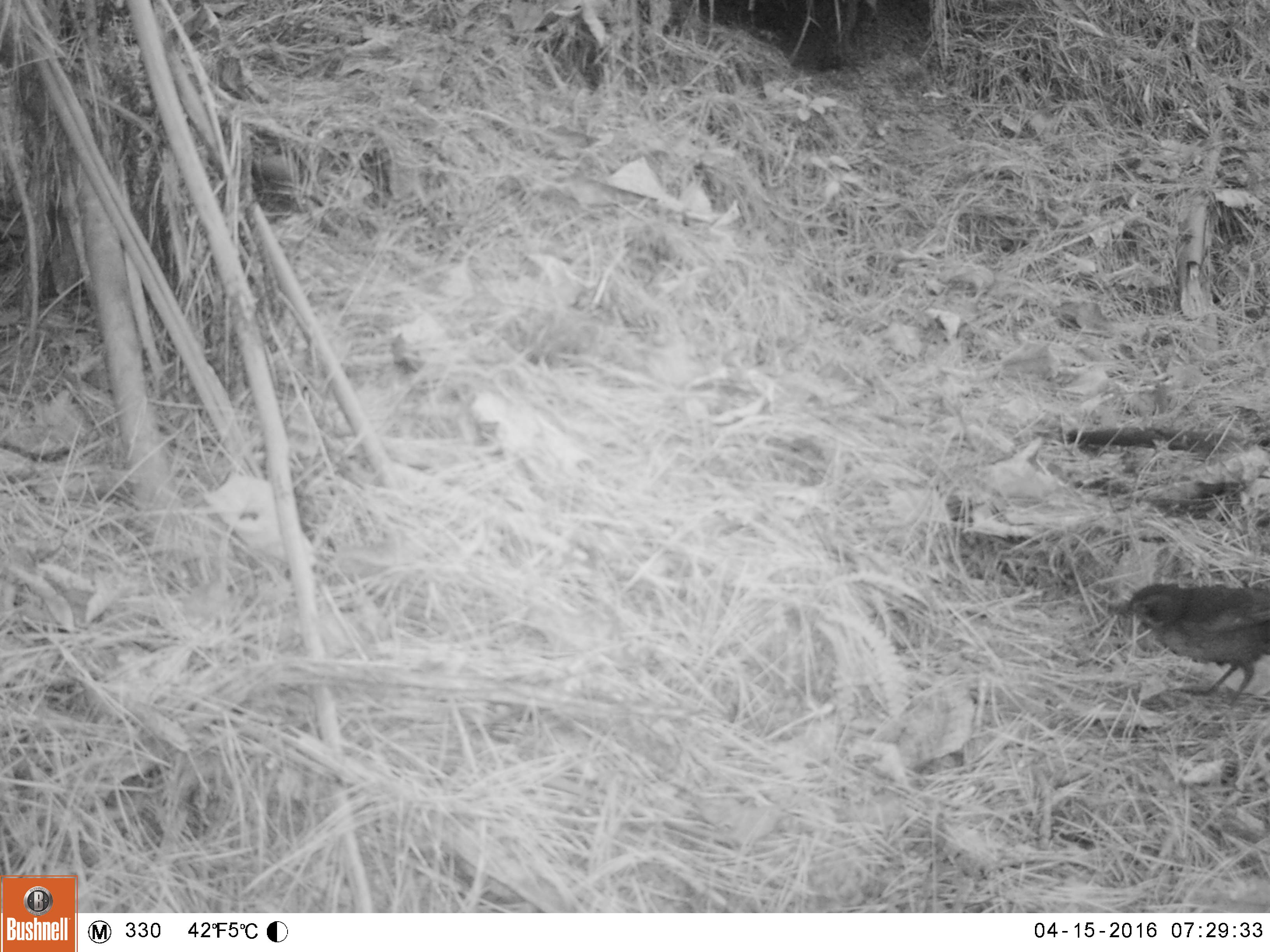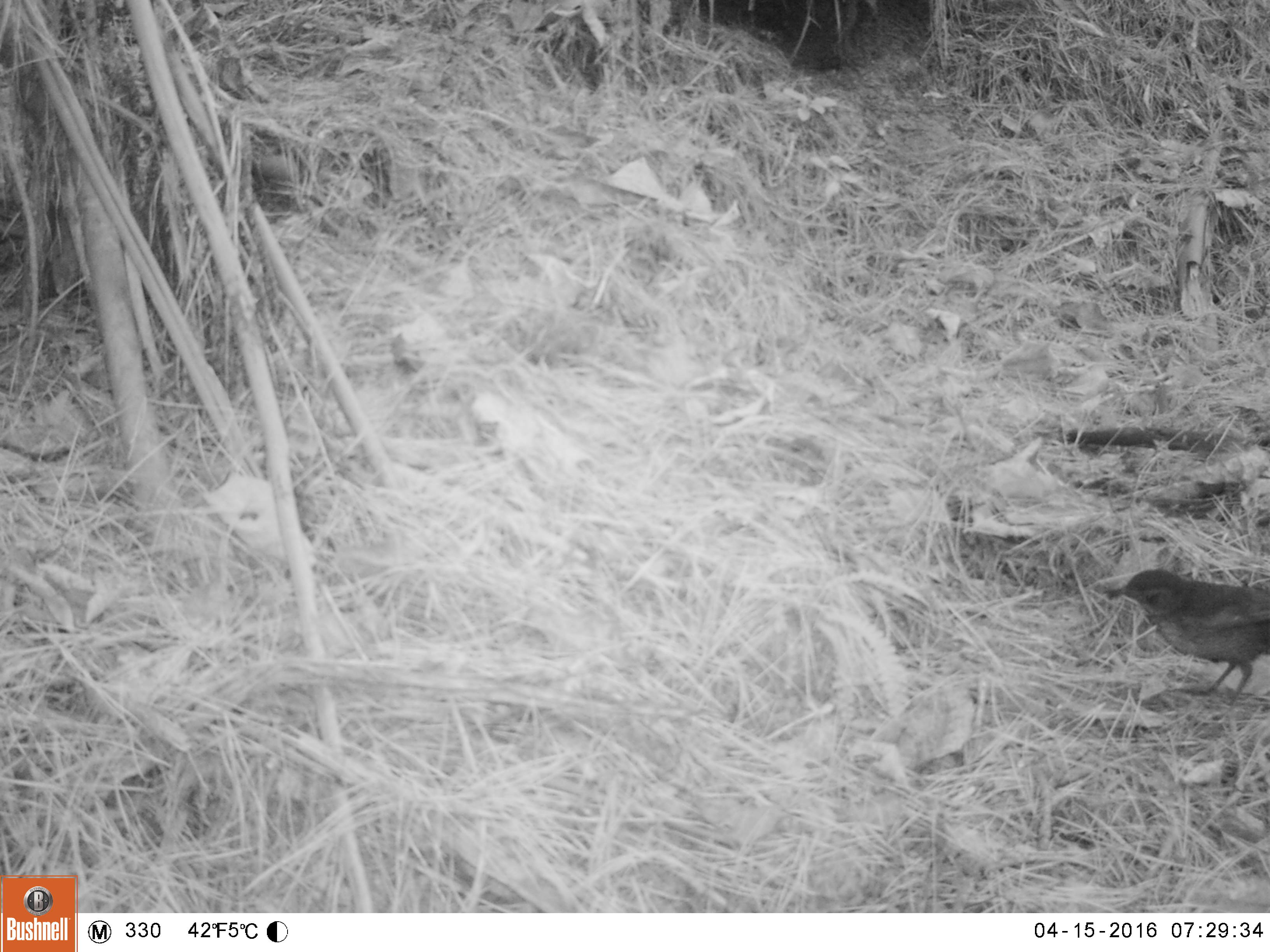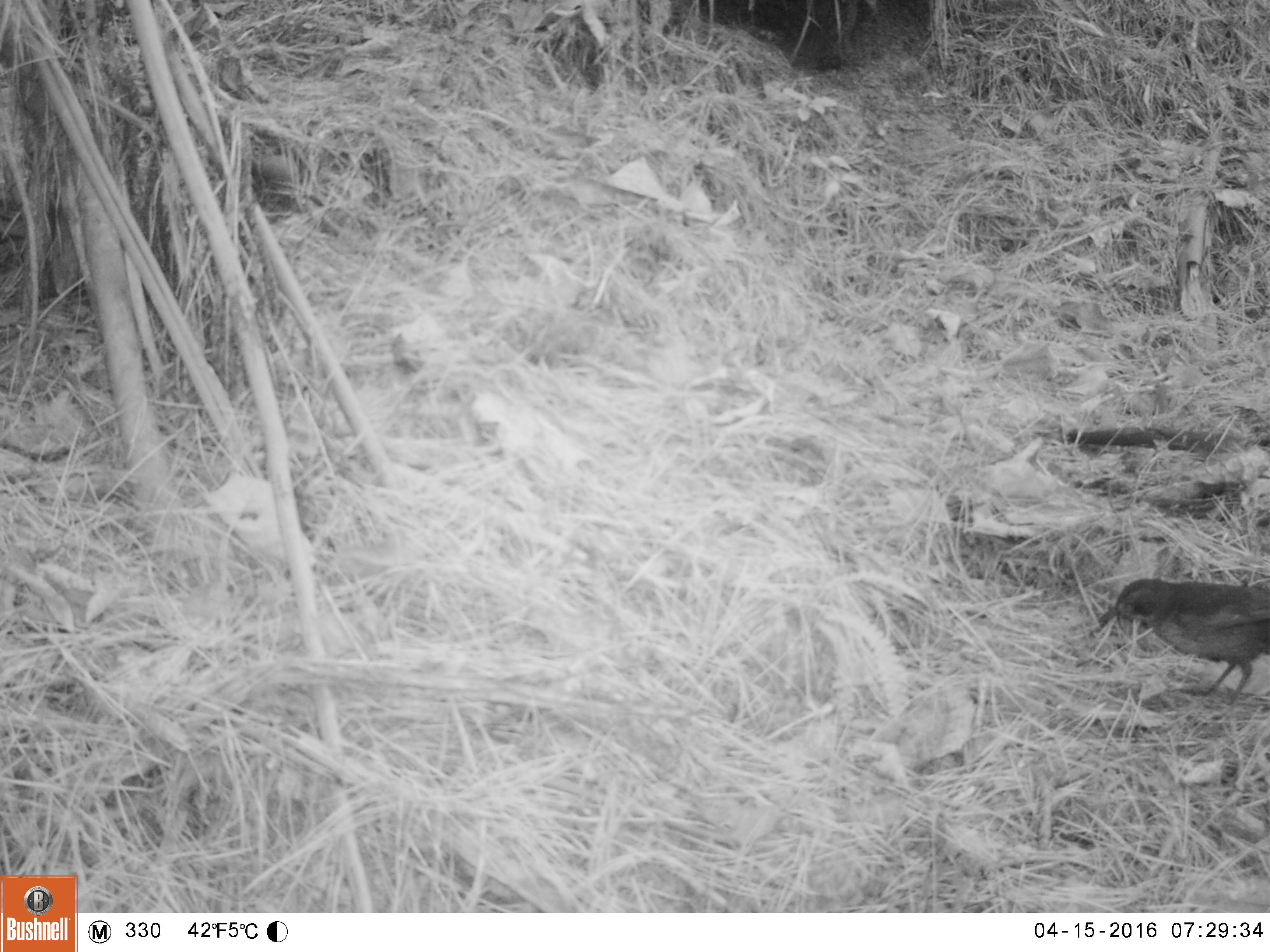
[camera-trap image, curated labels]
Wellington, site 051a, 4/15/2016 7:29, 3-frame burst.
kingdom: Animalia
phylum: Chordata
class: Aves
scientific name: Aves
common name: bird